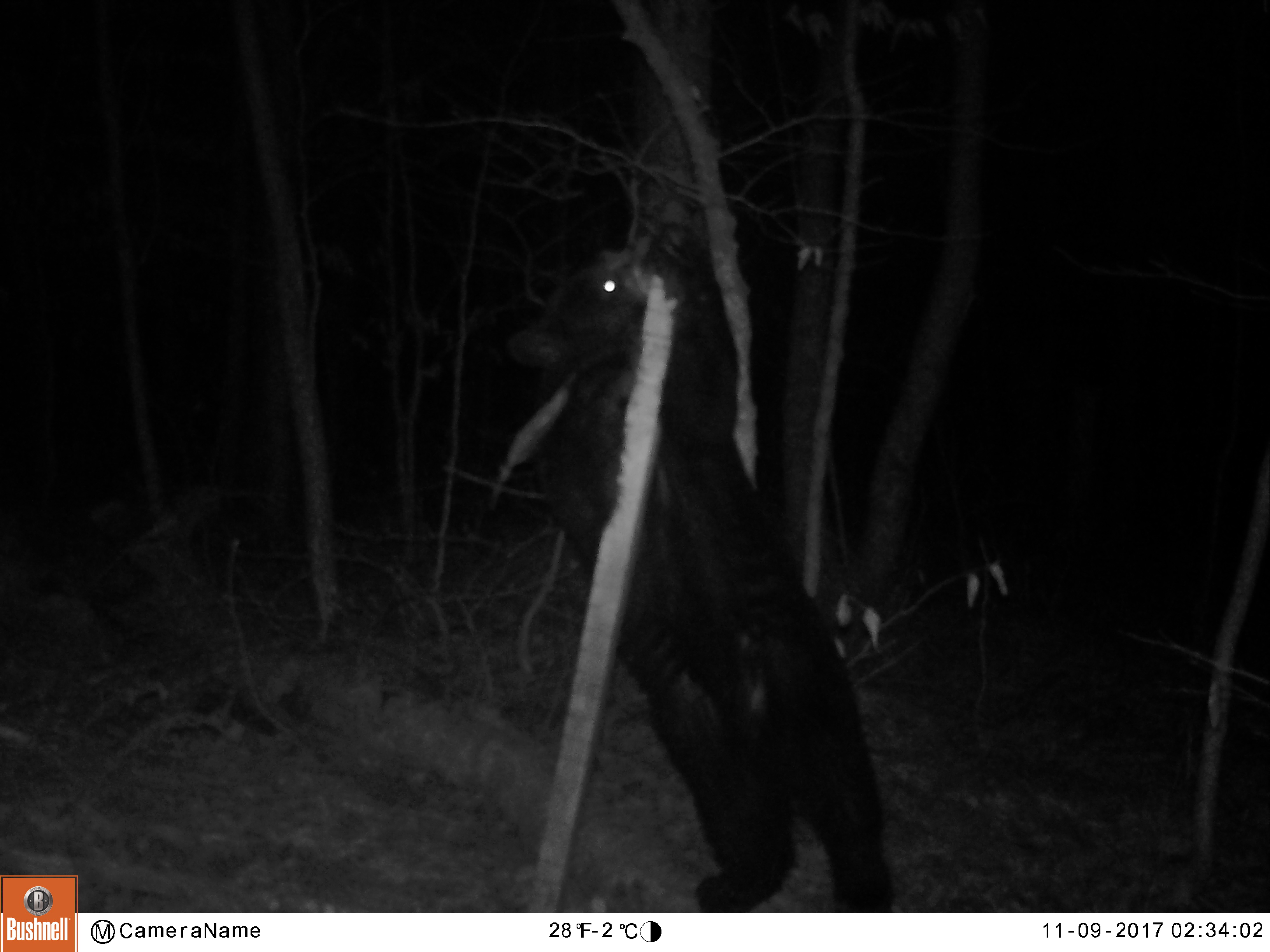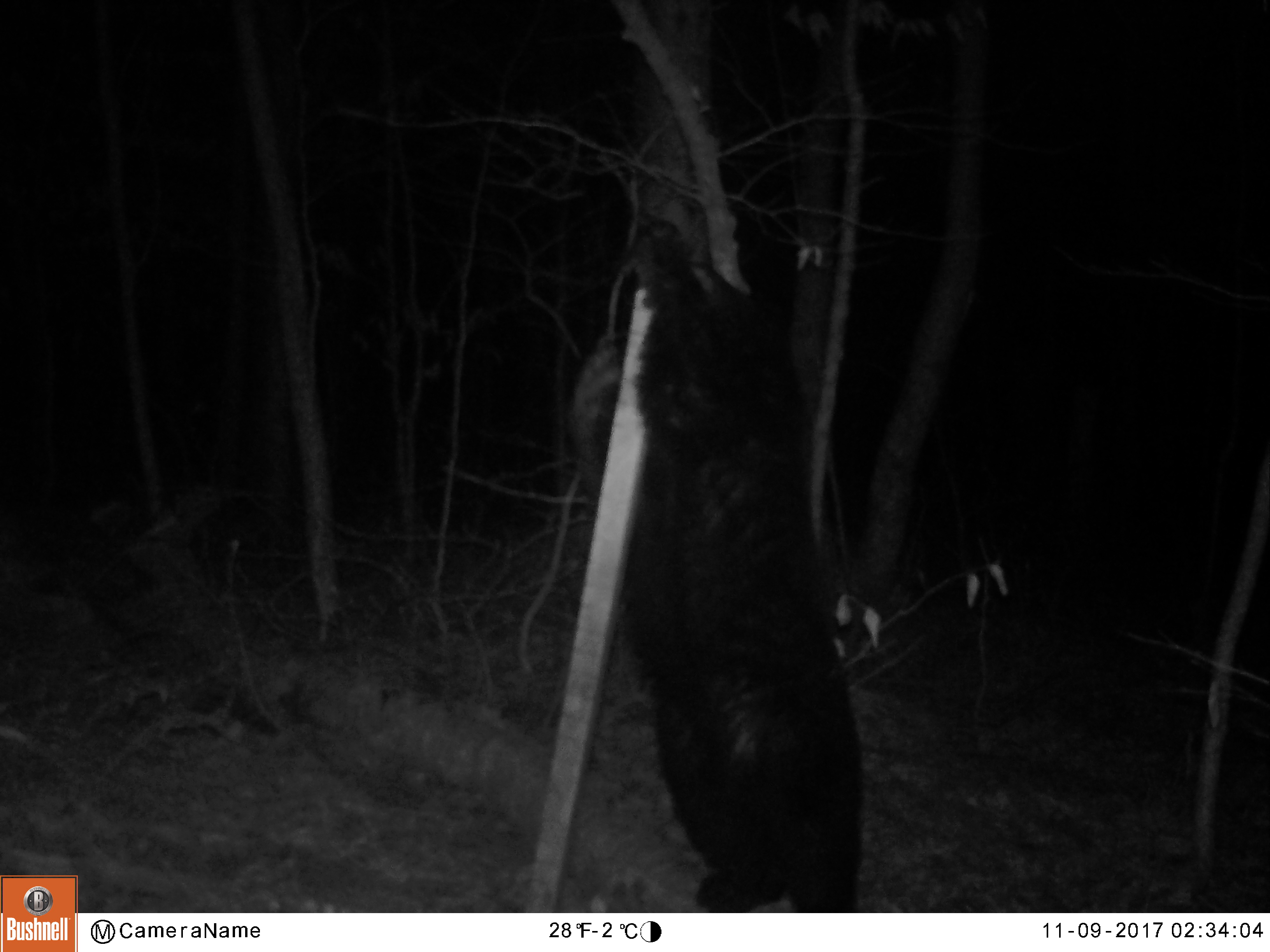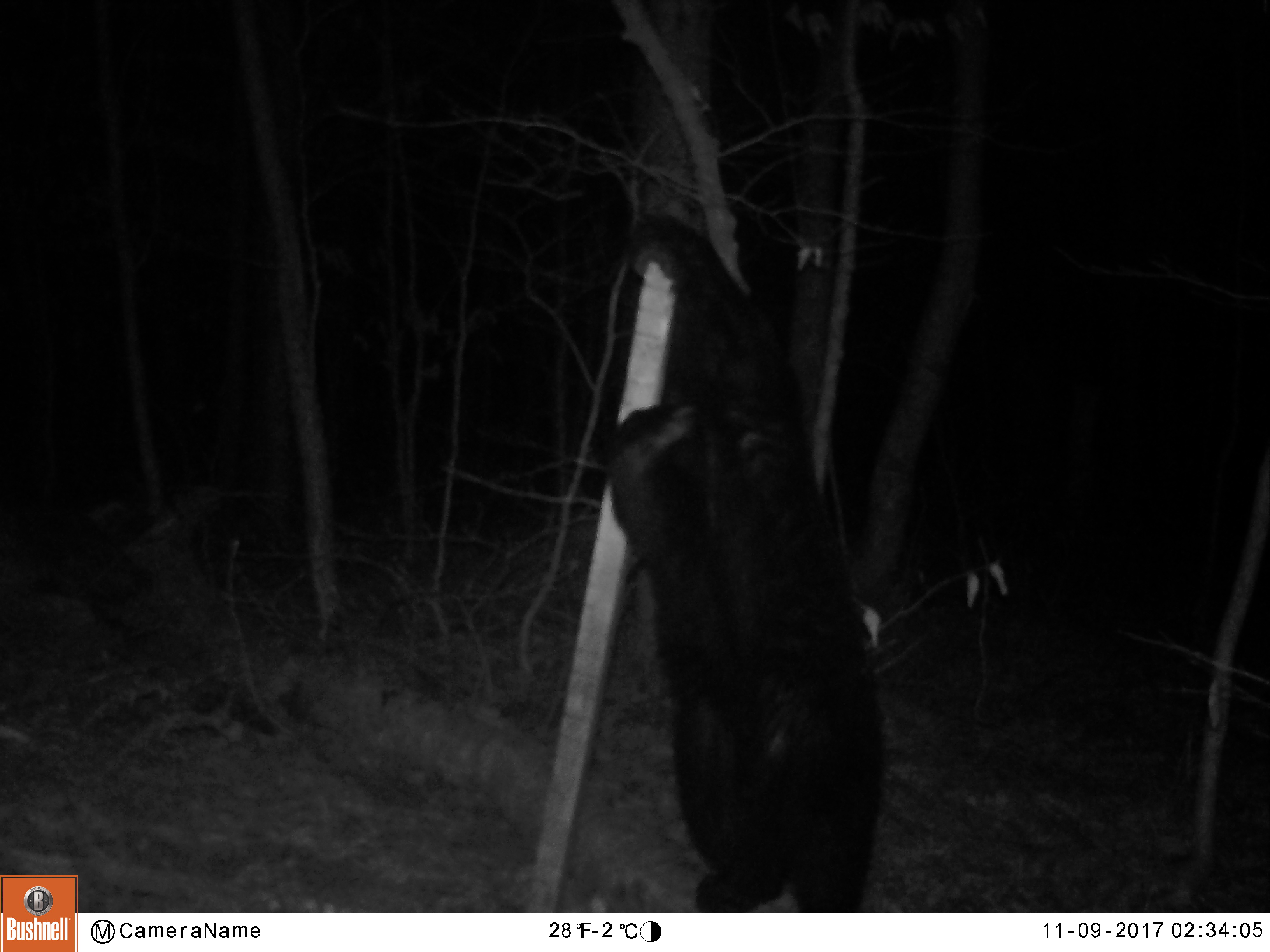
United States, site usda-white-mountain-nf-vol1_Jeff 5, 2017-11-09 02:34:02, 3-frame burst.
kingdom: Animalia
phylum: Chordata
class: Mammalia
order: Carnivora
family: Ursidae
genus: Ursus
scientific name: Ursus americanus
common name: black bear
Black bear (Ursus americanus).